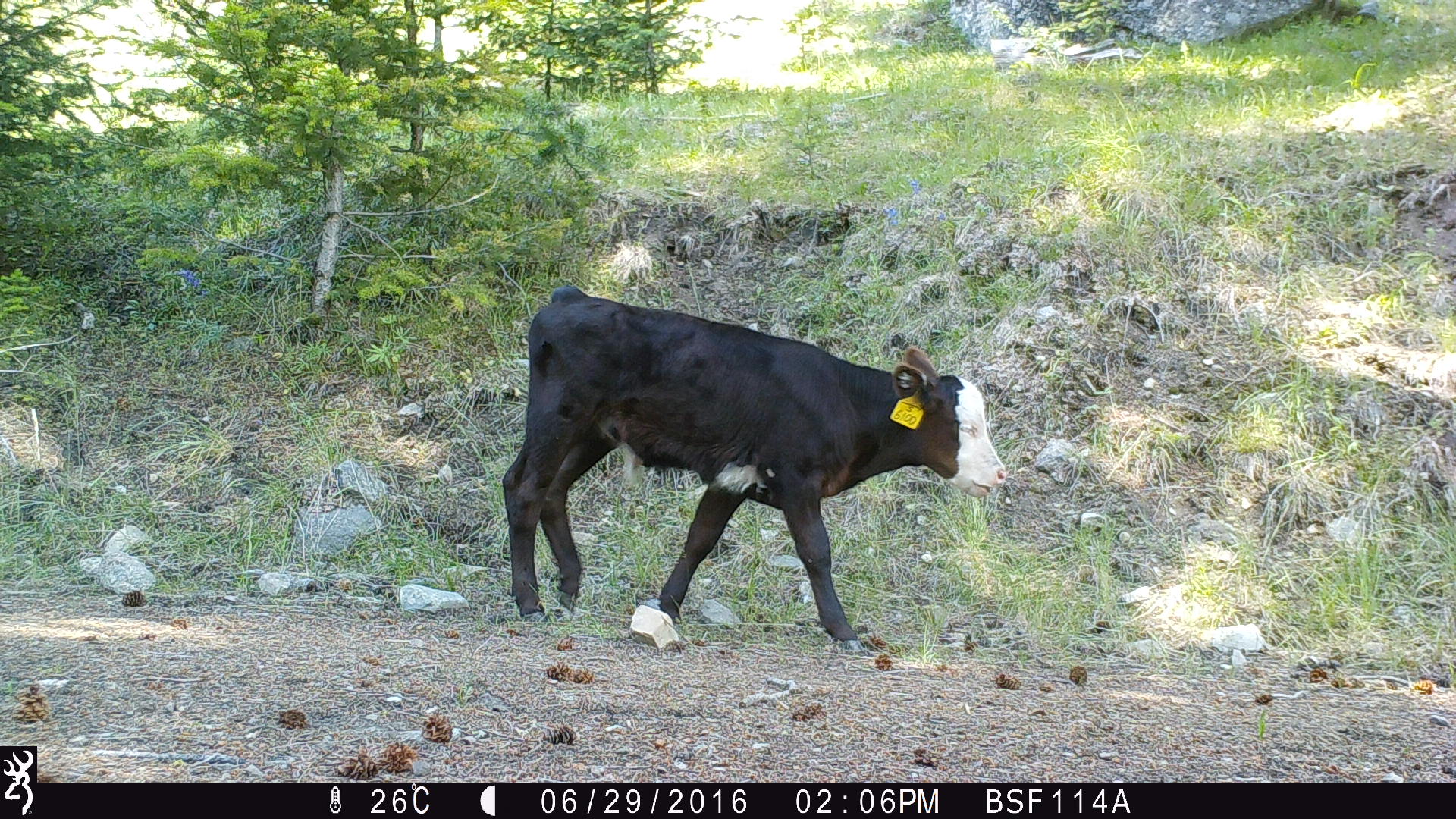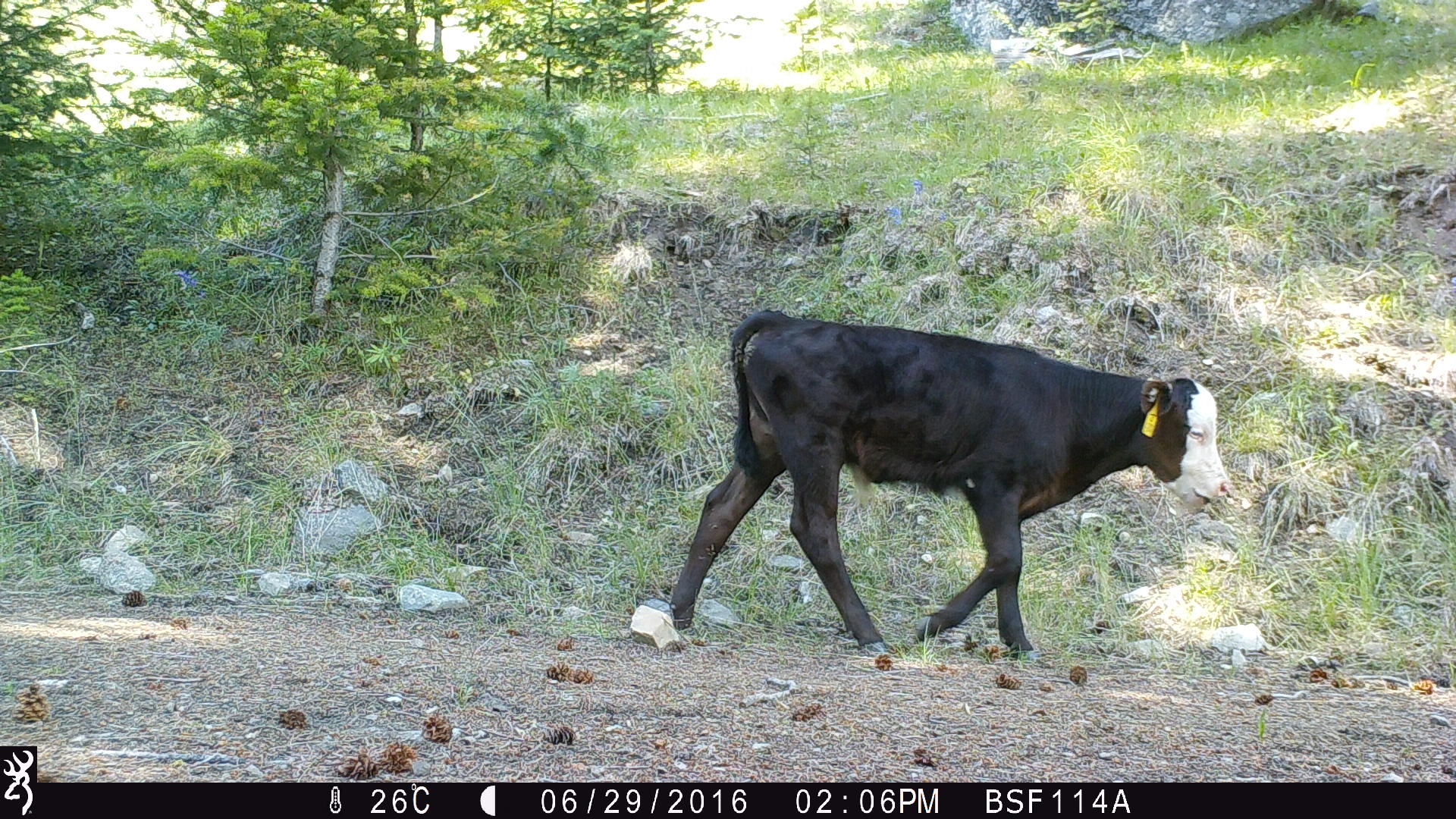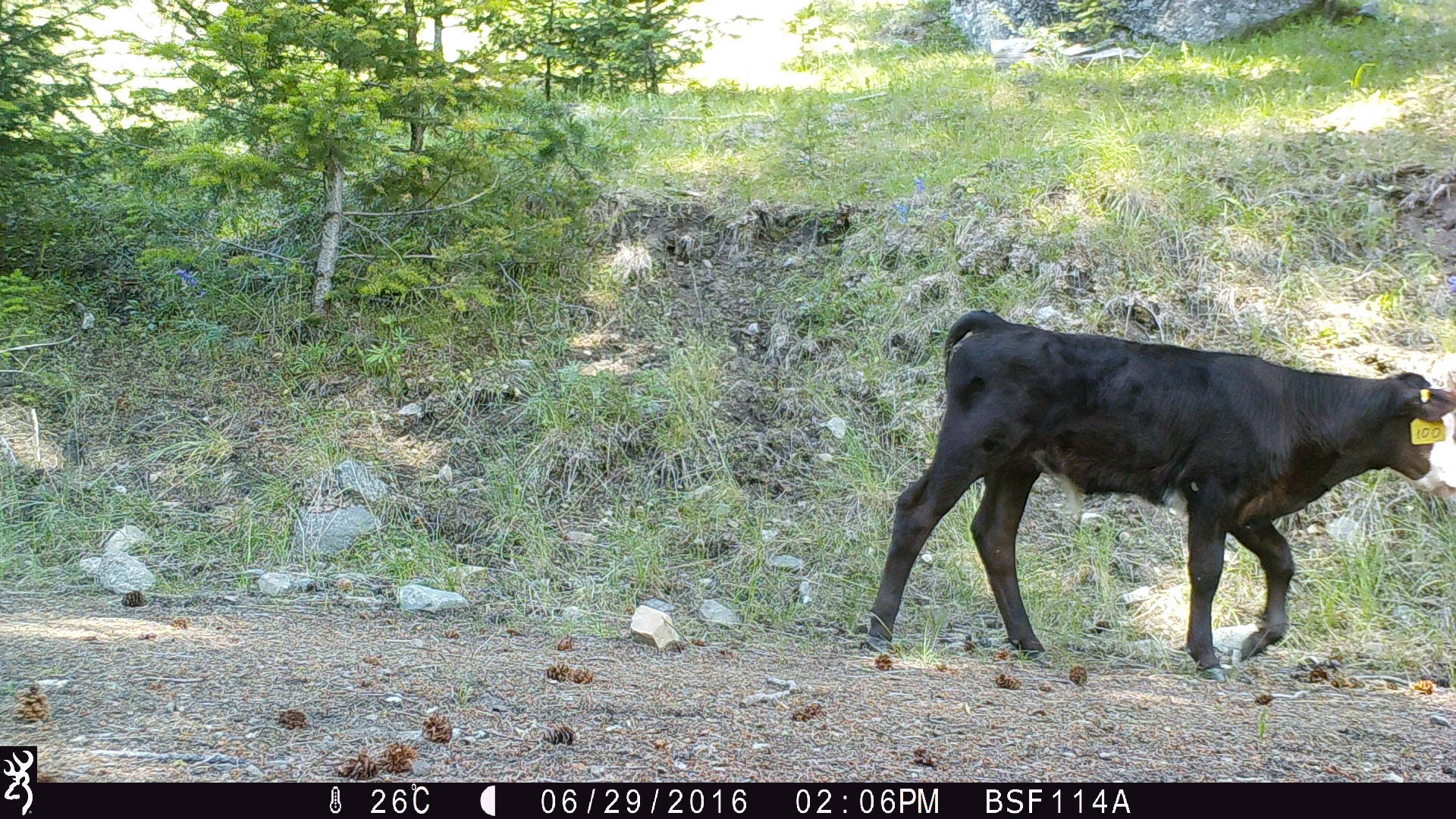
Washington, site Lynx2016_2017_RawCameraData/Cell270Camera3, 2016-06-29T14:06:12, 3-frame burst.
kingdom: Animalia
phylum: Chordata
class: Mammalia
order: Artiodactyla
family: Bovidae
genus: Bos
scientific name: Bos taurus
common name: domestic cattle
Domestic cattle (Bos taurus). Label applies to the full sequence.